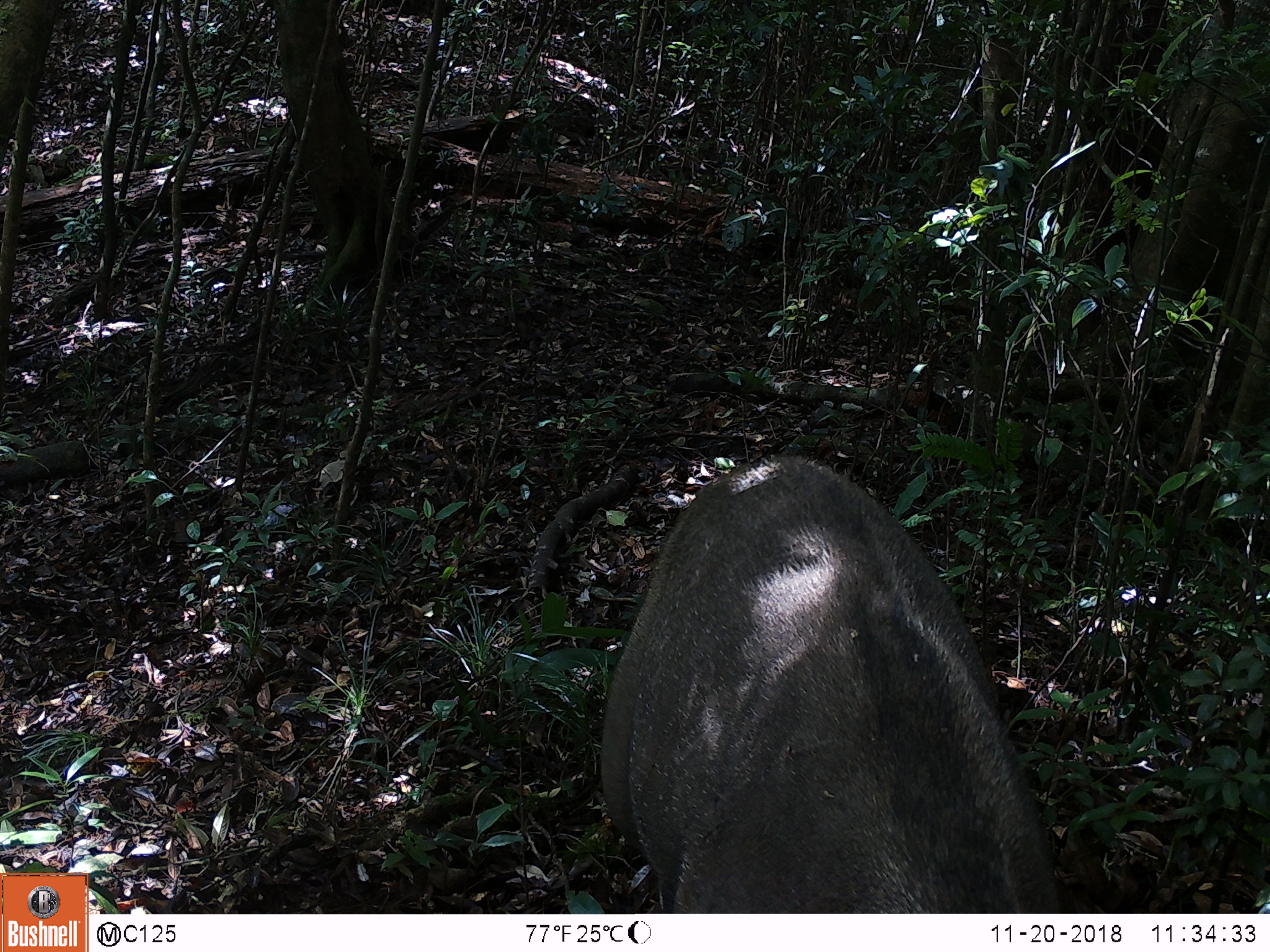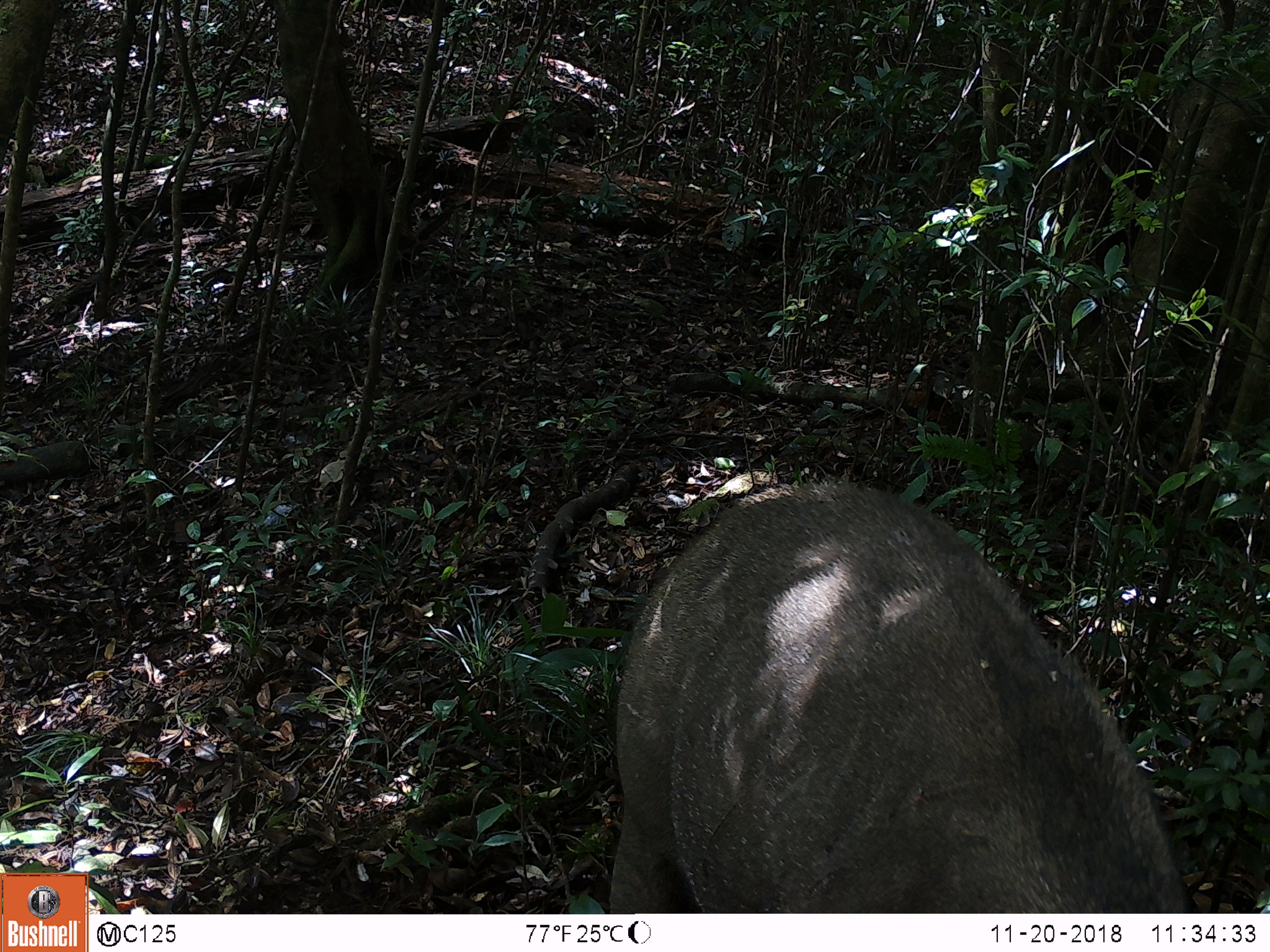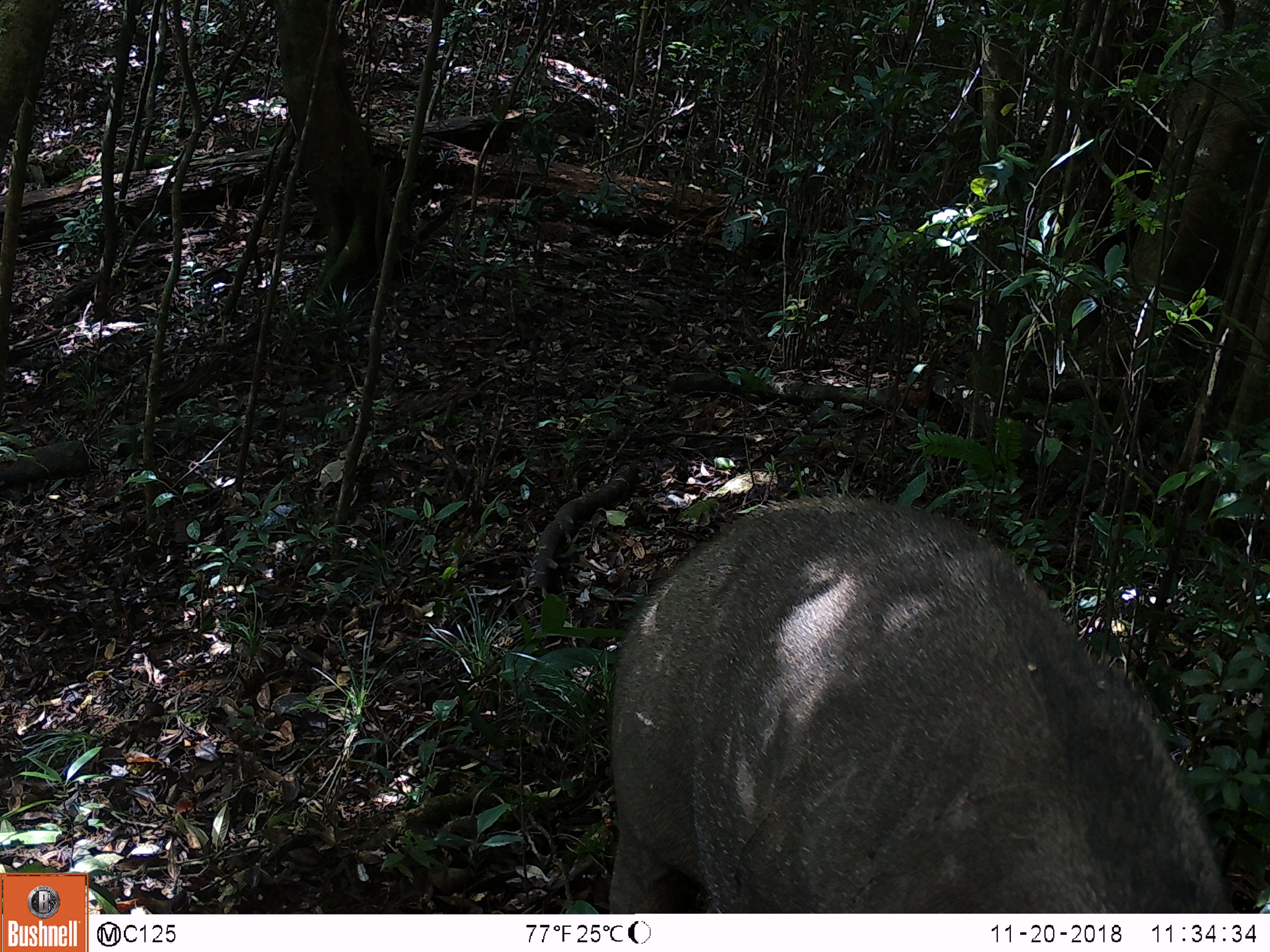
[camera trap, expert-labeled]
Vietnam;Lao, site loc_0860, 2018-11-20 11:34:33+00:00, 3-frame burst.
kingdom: Animalia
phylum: Chordata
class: Mammalia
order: Artiodactyla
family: Suidae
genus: Sus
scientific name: Sus scrofa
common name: eurasian wild pig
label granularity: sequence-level